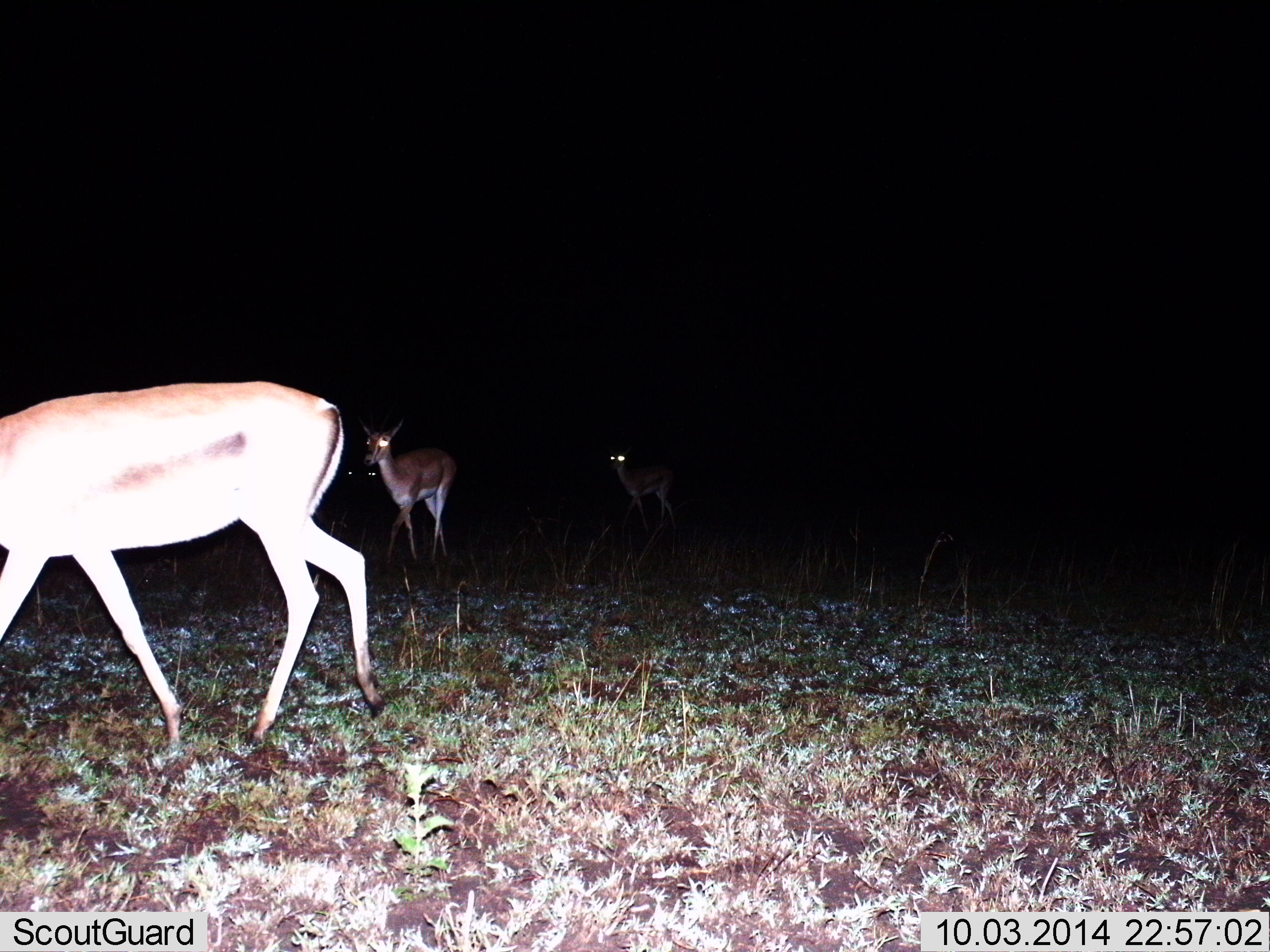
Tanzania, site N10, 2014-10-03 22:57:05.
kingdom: Animalia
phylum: Chordata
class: Mammalia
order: Artiodactyla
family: Bovidae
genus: Eudorcas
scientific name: Eudorcas thomsonii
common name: thomson's gazelle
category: gazellethomsons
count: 3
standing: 40%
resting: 0%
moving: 100%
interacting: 0%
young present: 0%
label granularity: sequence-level